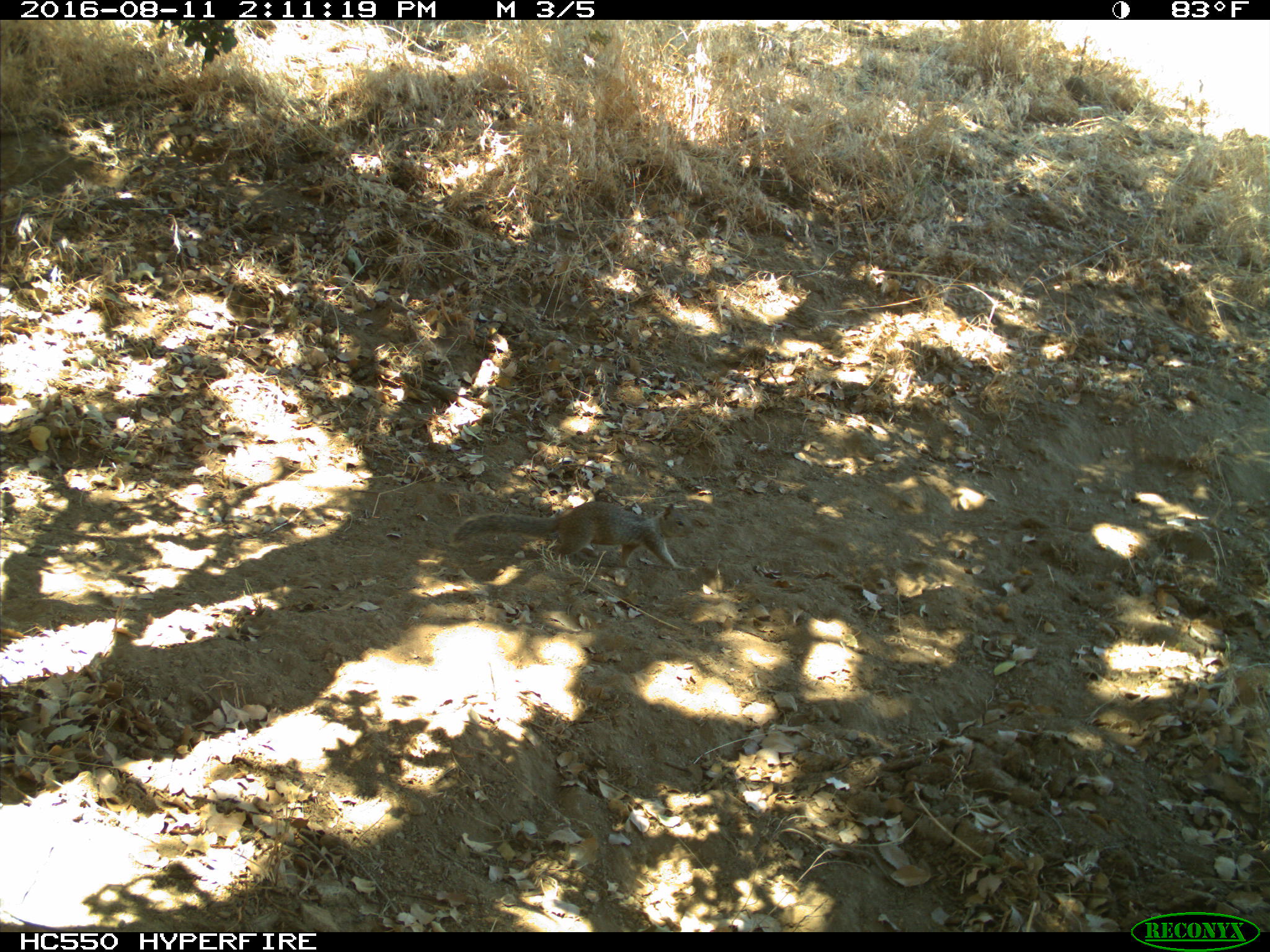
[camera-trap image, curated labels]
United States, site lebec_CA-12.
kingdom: Animalia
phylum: Chordata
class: Mammalia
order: Rodentia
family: Sciuridae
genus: Otospermophilus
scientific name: Otospermophilus beecheyi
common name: california ground squirrel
Otospermophilus beecheyi (california ground squirrel).